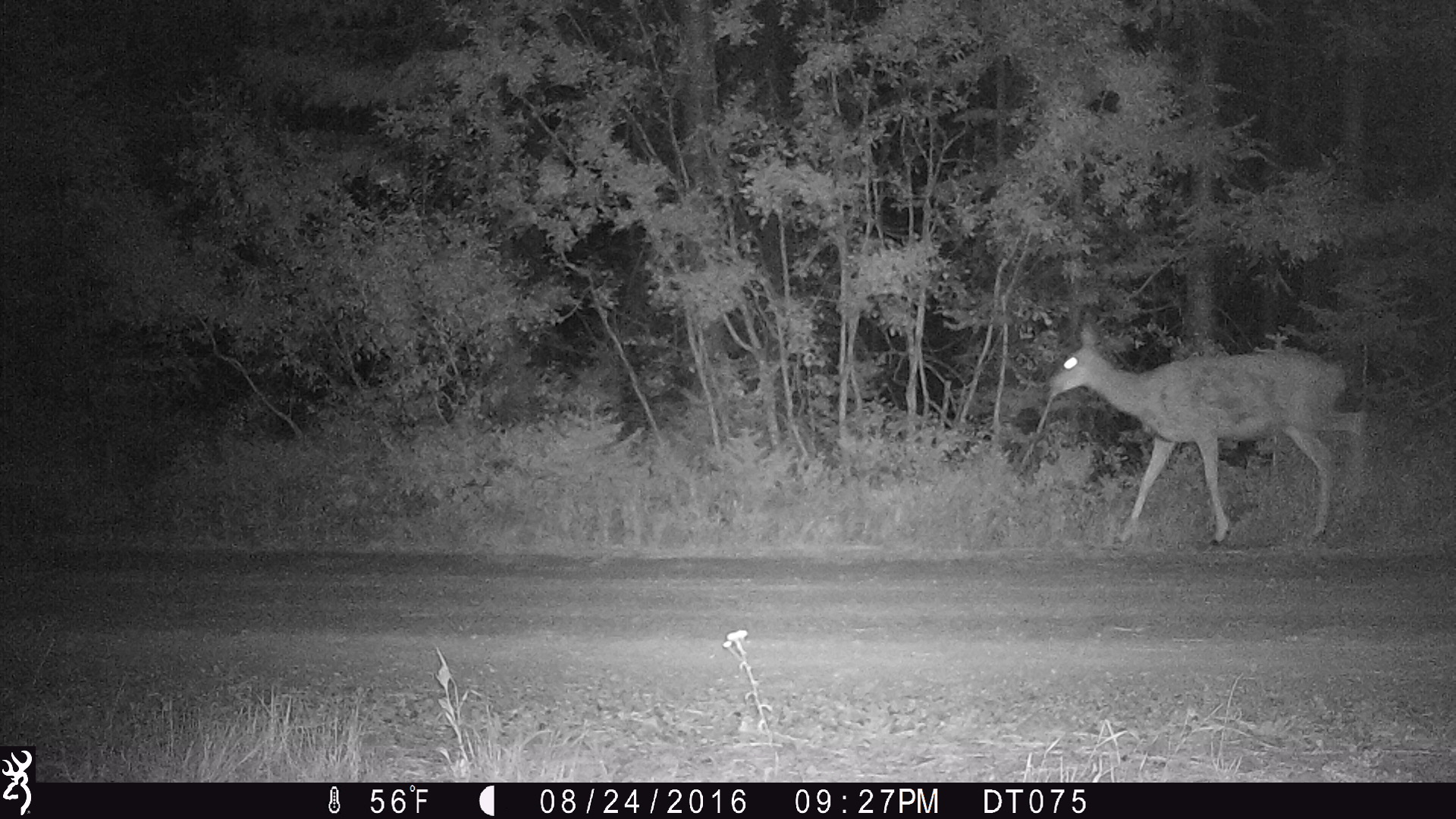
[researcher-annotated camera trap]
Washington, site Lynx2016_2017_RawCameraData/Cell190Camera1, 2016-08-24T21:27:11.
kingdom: Animalia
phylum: Chordata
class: Mammalia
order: Artiodactyla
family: Cervidae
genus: Odocoileus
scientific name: Odocoileus hemionus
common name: mule deer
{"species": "Odocoileus hemionus (mule deer)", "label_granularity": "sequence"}